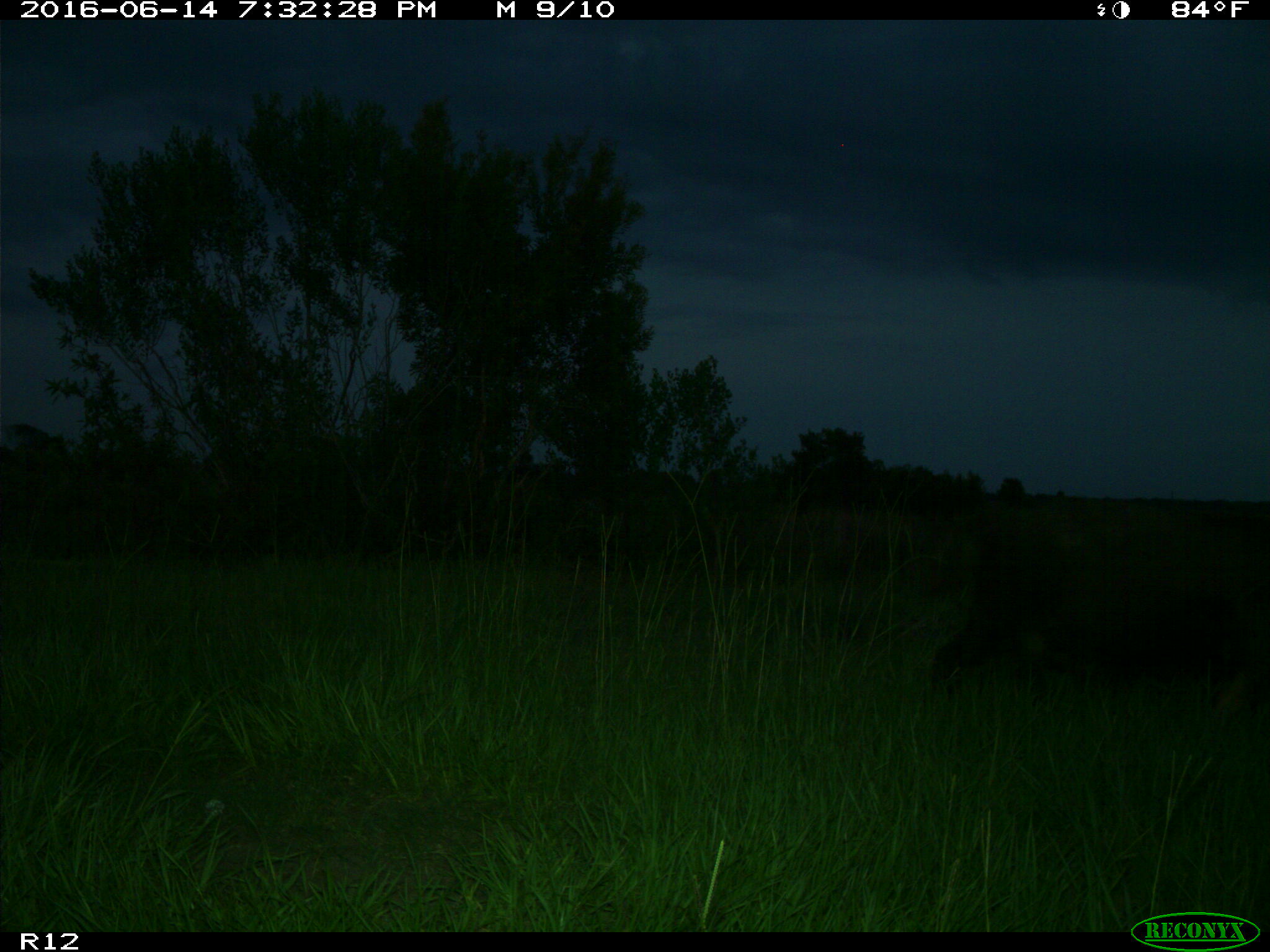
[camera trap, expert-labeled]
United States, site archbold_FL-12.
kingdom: Animalia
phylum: Chordata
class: Mammalia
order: Artiodactyla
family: Suidae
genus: Sus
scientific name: Sus scrofa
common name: wild boar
Sus scrofa (wild boar).